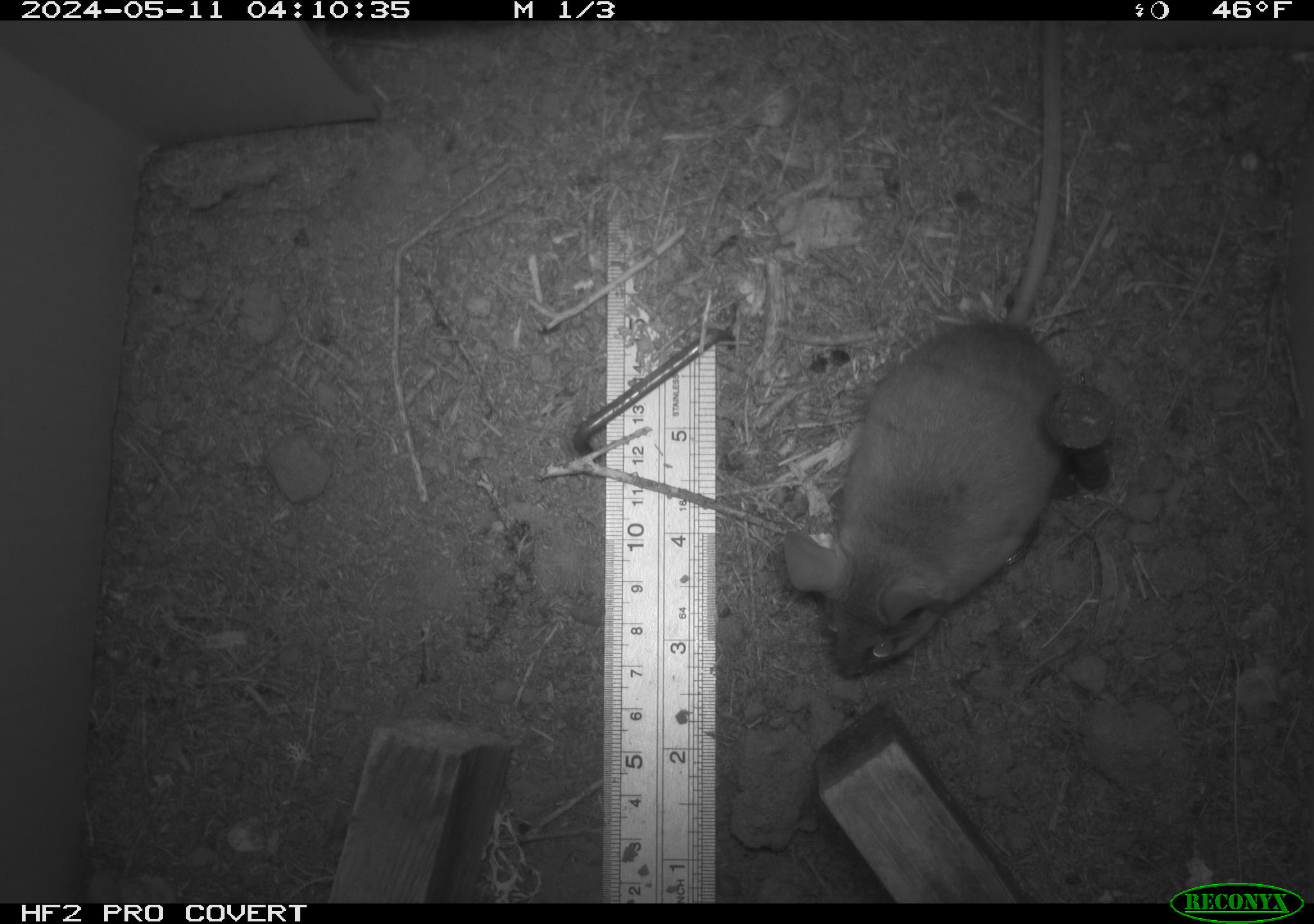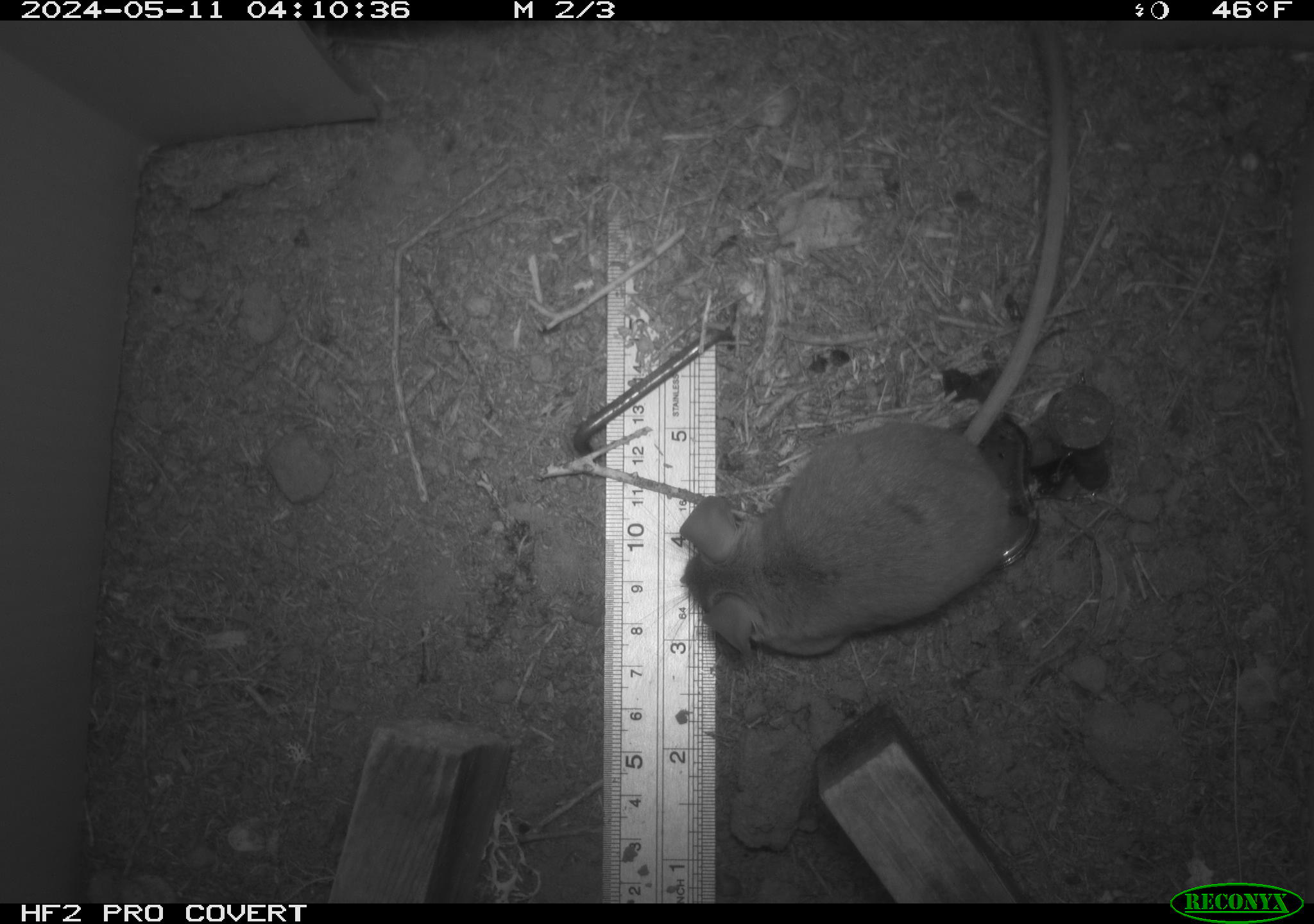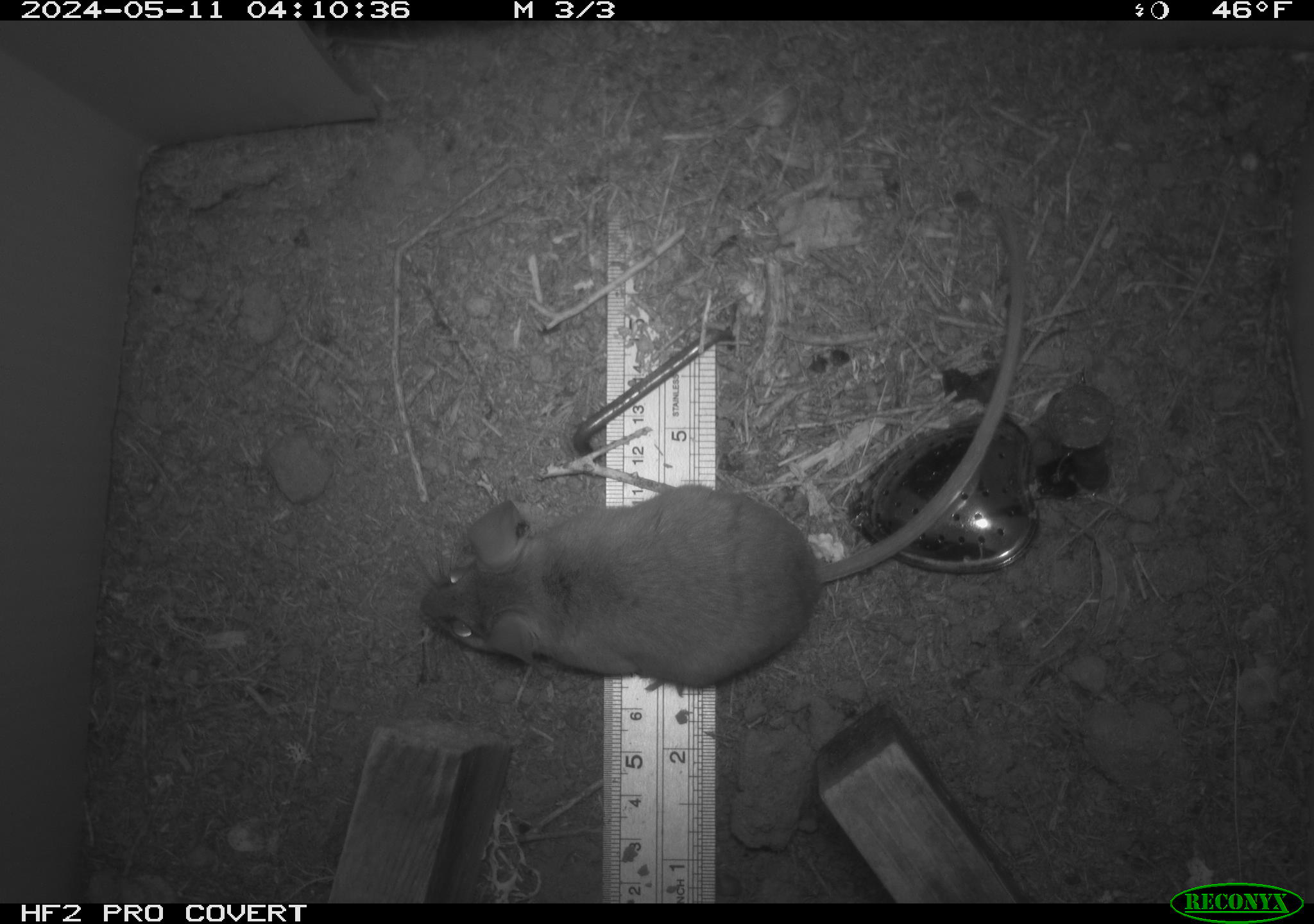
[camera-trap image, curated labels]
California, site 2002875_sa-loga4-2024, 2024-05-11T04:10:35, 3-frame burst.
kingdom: Animalia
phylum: Chordata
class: Mammalia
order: Rodentia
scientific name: Rodentia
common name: mouse species